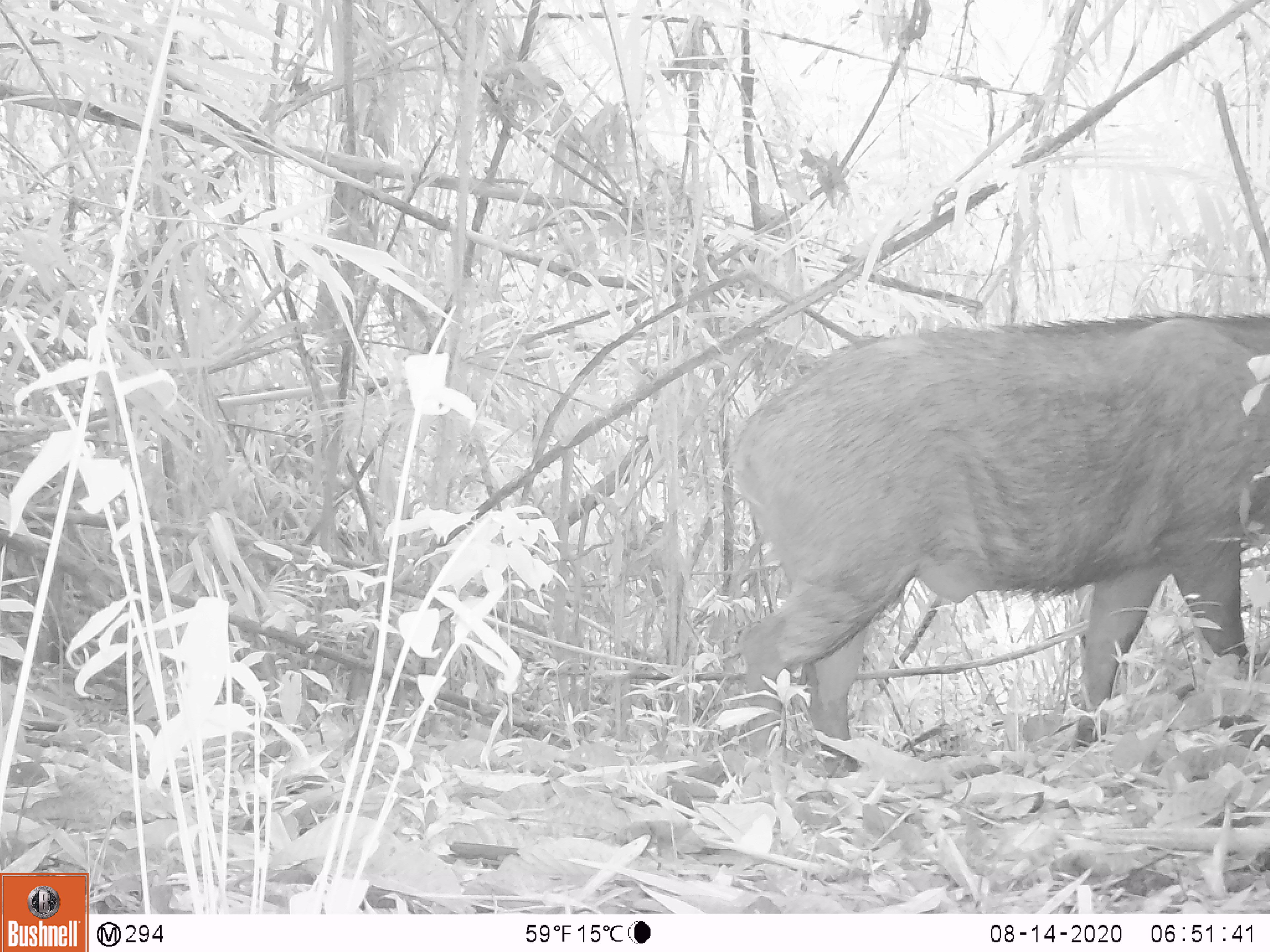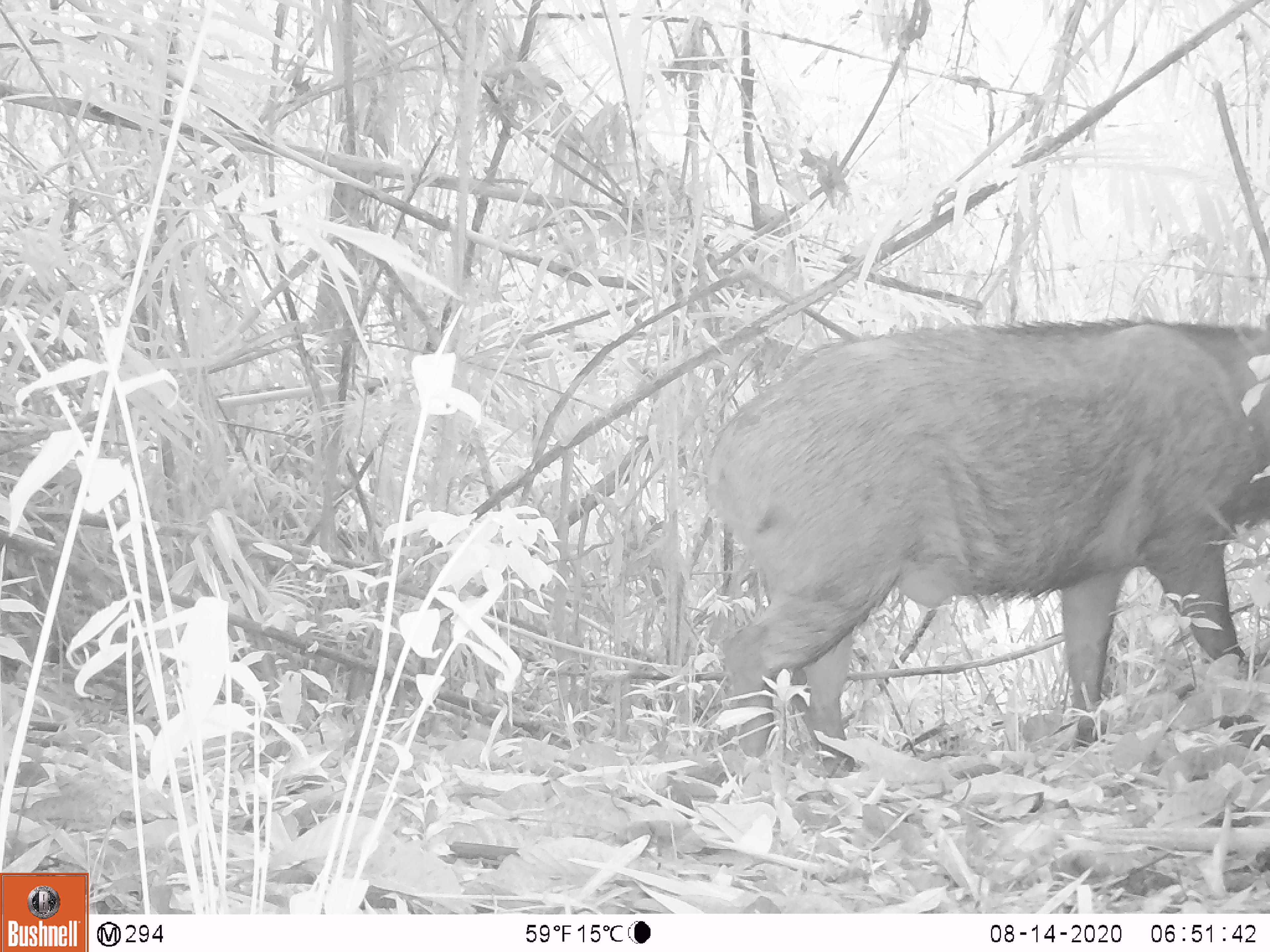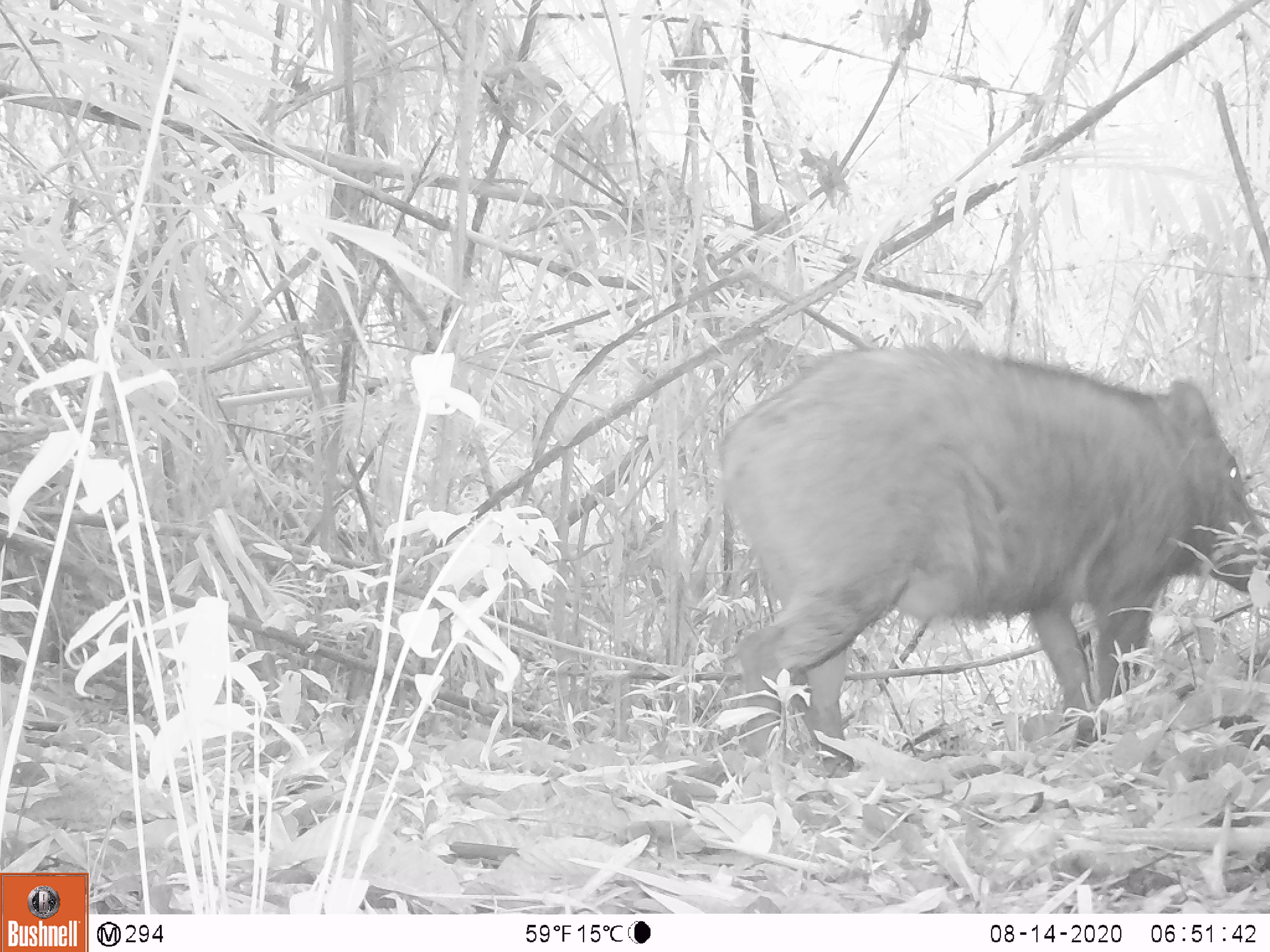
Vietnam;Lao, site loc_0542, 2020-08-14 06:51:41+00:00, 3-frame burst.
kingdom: Animalia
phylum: Chordata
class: Mammalia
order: Artiodactyla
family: Suidae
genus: Sus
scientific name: Sus scrofa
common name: eurasian wild pig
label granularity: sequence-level